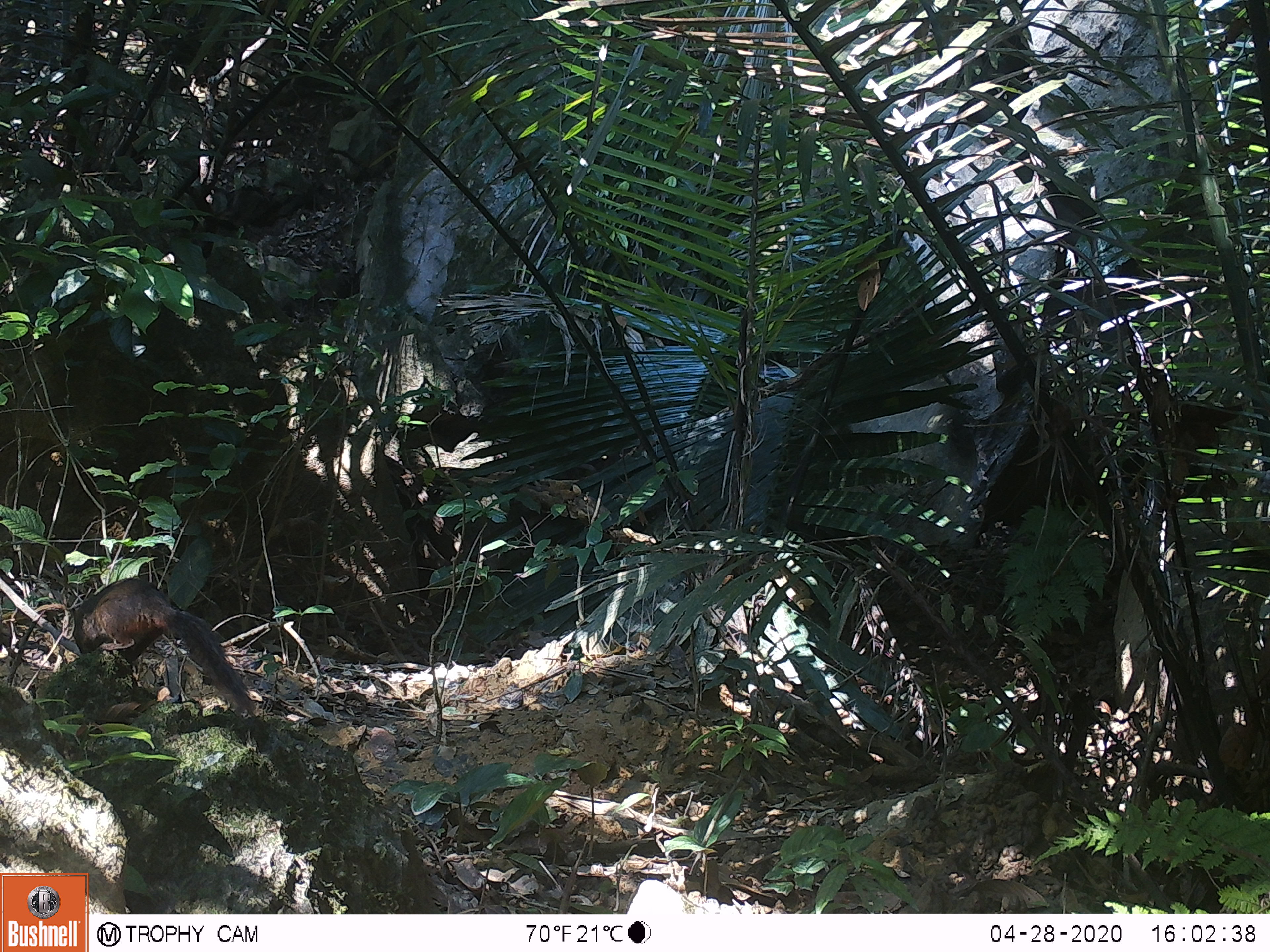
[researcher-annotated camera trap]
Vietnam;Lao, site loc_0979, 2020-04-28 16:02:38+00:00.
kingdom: Animalia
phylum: Chordata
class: Mammalia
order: Rodentia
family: Sciuridae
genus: Dremomys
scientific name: Dremomys rufigenis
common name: red-cheeked squirrel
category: red cheeked squirrel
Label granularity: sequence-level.